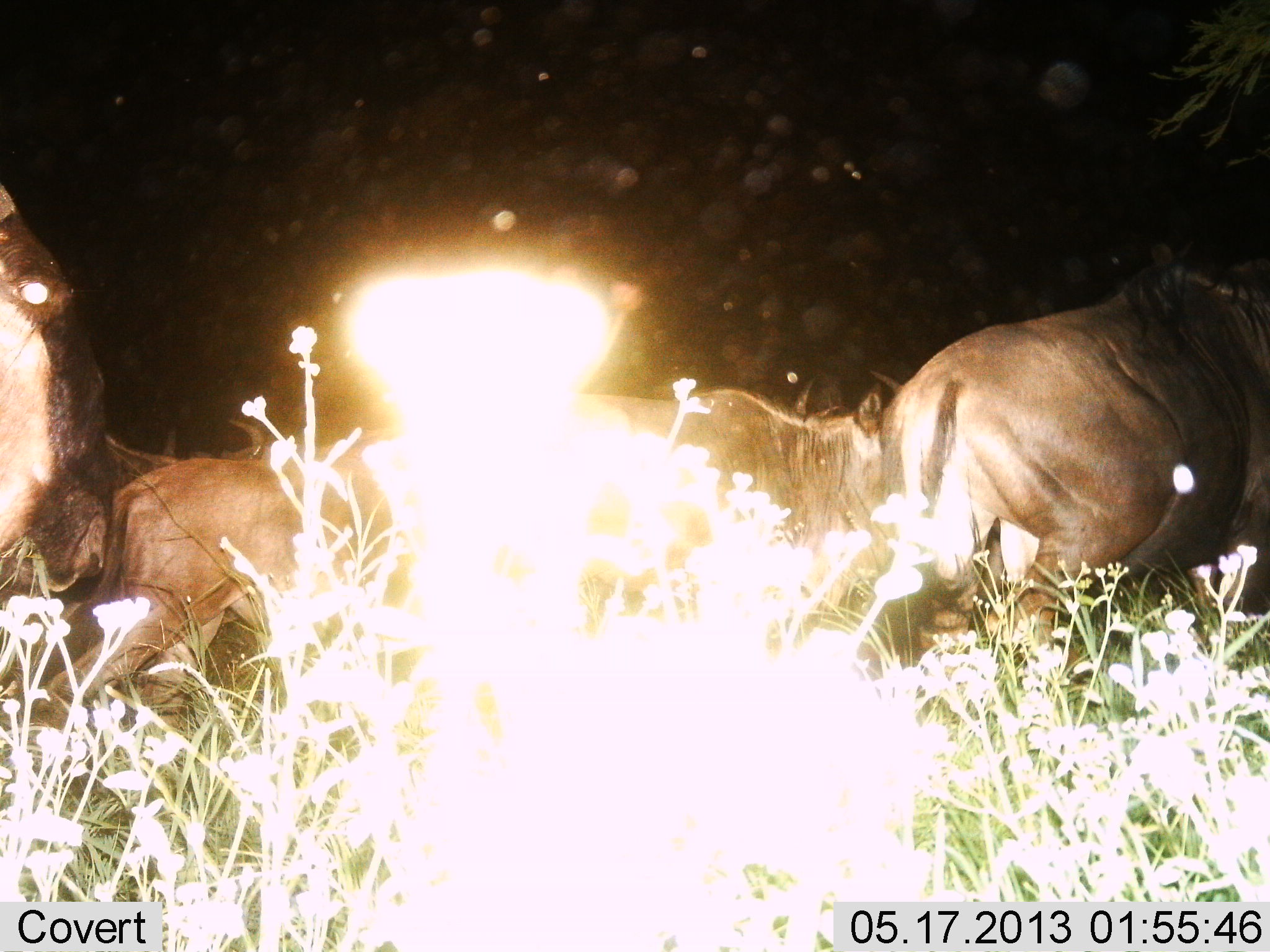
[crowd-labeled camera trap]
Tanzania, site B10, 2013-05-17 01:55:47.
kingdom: Animalia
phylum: Chordata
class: Mammalia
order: Artiodactyla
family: Bovidae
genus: Connochaetes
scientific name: Connochaetes taurinus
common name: blue wildebeest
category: wildebeest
Wildebeest (blue wildebeest) (Connochaetes taurinus), count 4. Behavior (volunteer vote fractions): standing 21%, resting 0%, moving 79%, interacting 3%. Young present (vote fraction): 14%. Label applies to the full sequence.